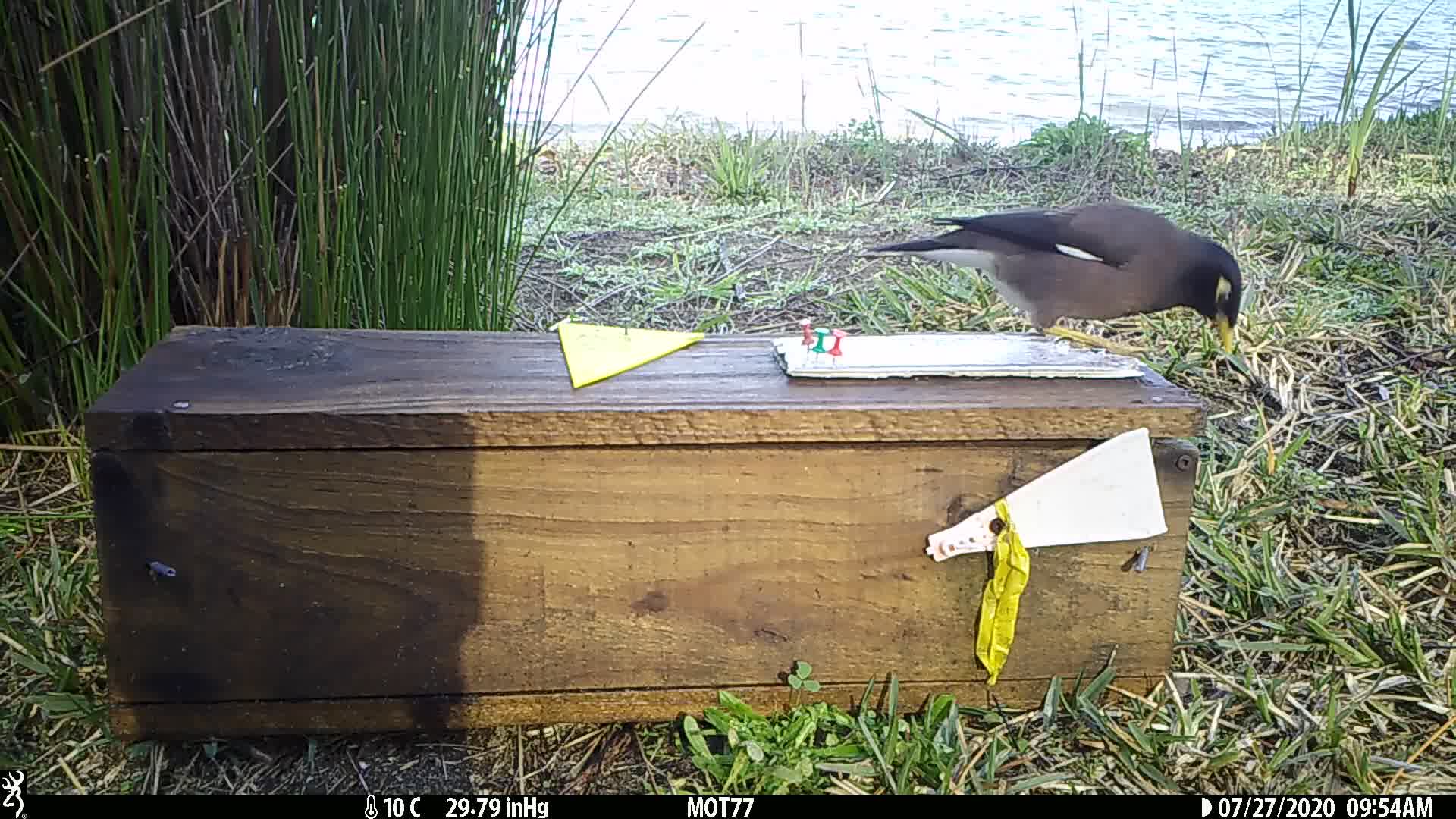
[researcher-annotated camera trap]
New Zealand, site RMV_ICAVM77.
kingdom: Animalia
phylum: Chordata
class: Aves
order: Passeriformes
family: Sturnidae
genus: Acridotheres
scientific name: Acridotheres tristis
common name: common myna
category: myna